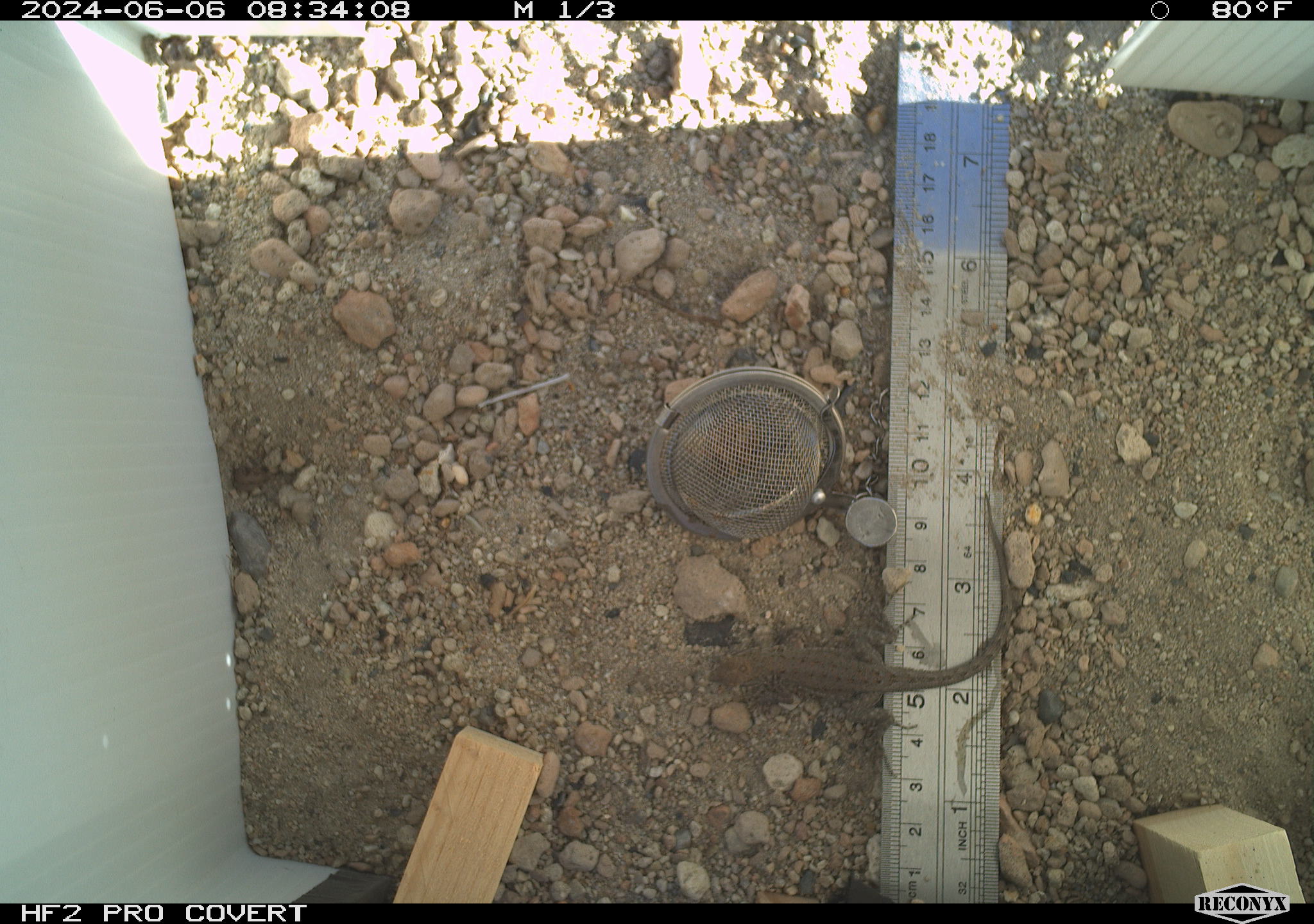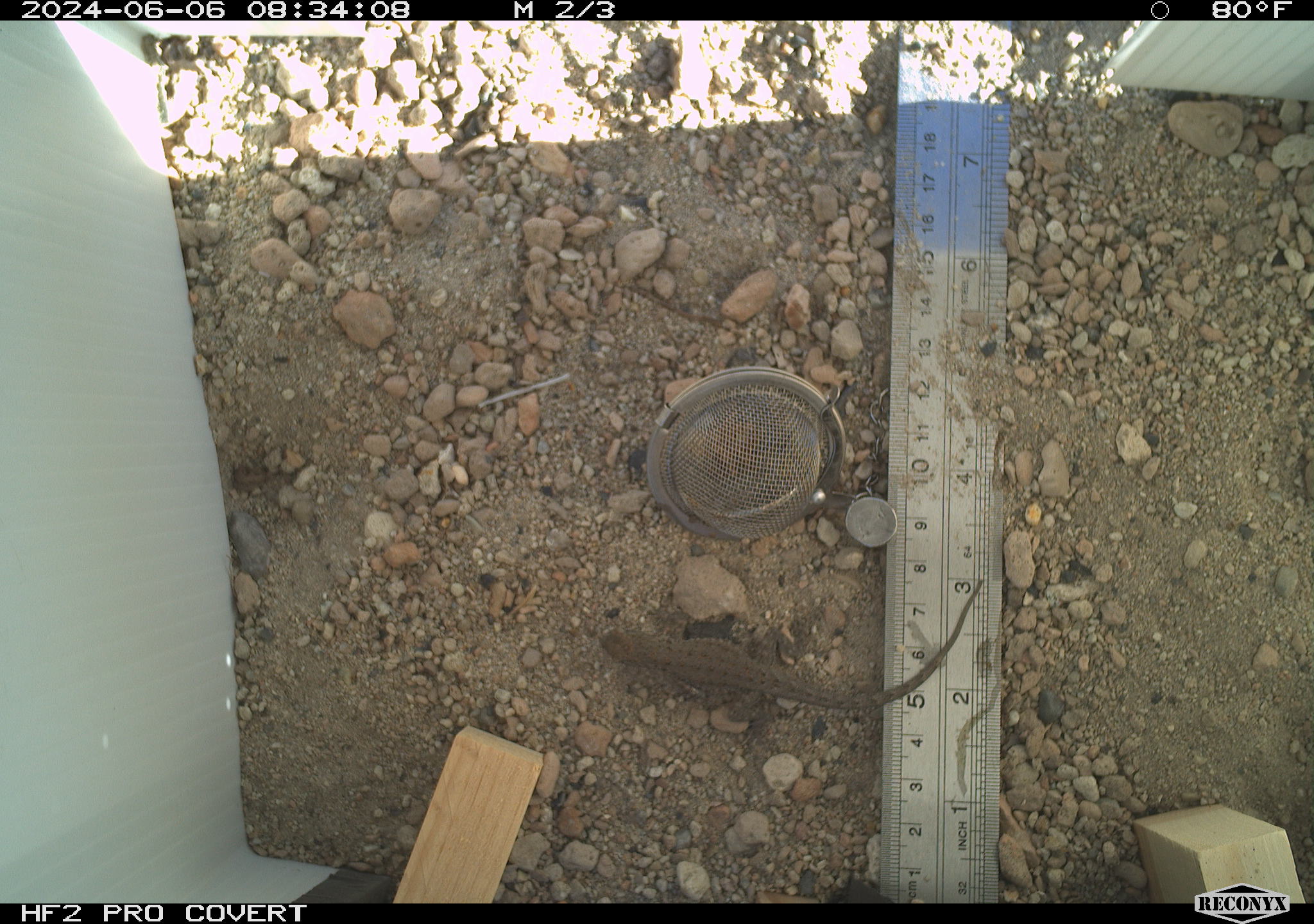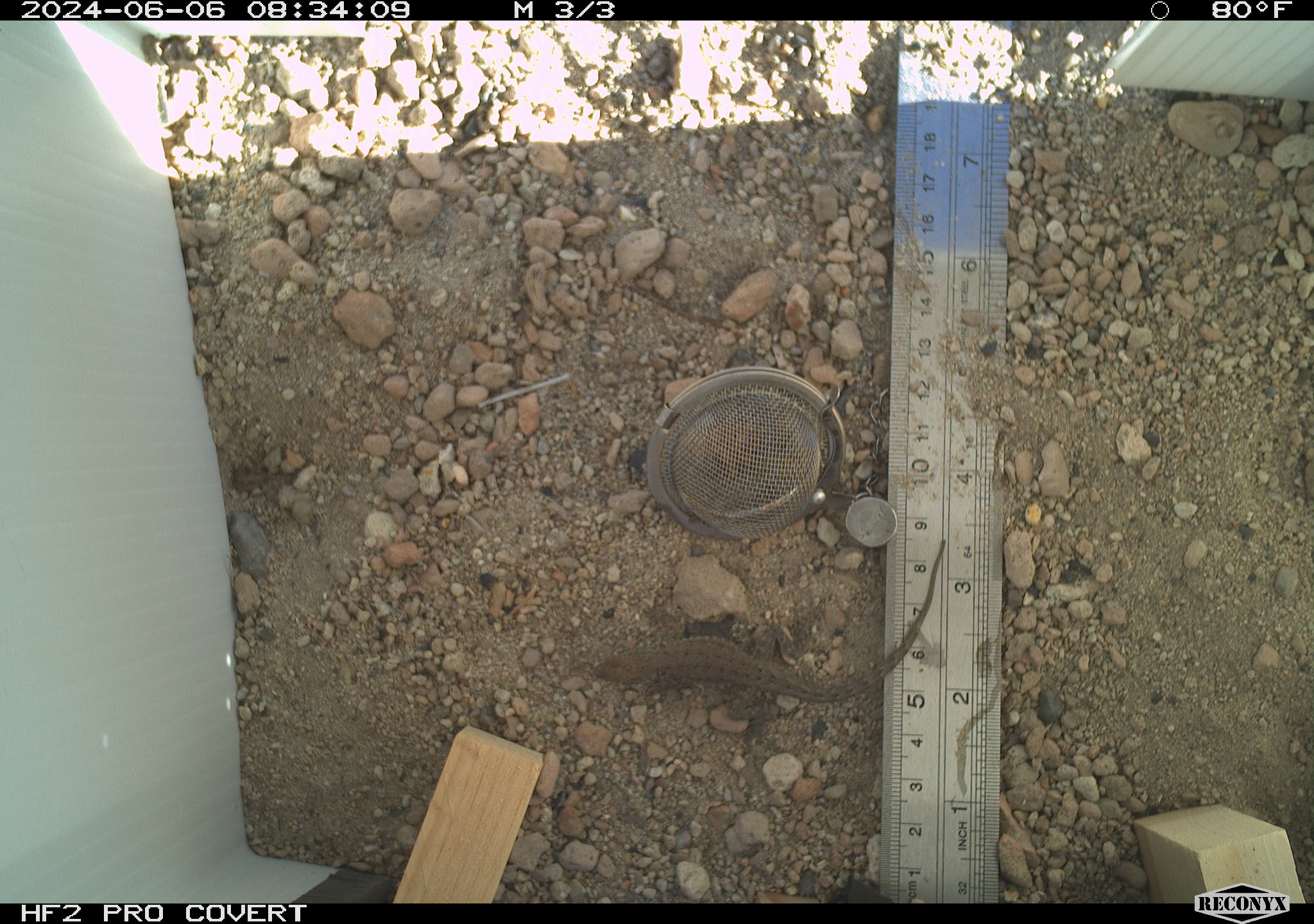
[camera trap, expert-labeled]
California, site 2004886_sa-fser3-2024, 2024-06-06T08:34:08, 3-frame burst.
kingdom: Animalia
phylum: Chordata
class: Reptilia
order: Squamata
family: Phrynosomatidae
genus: Sceloporus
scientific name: Sceloporus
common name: spiny lizards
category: sceloporus species